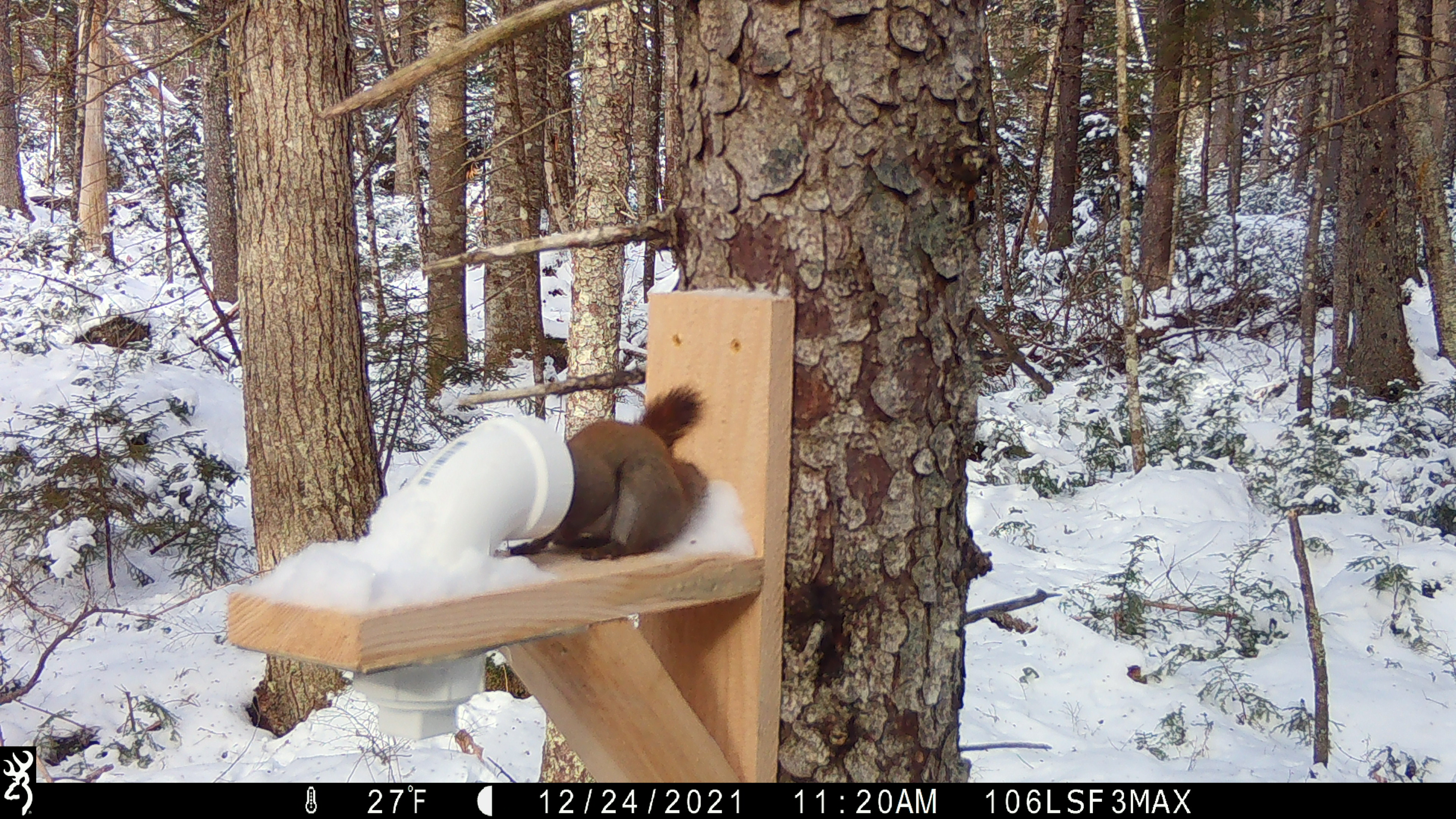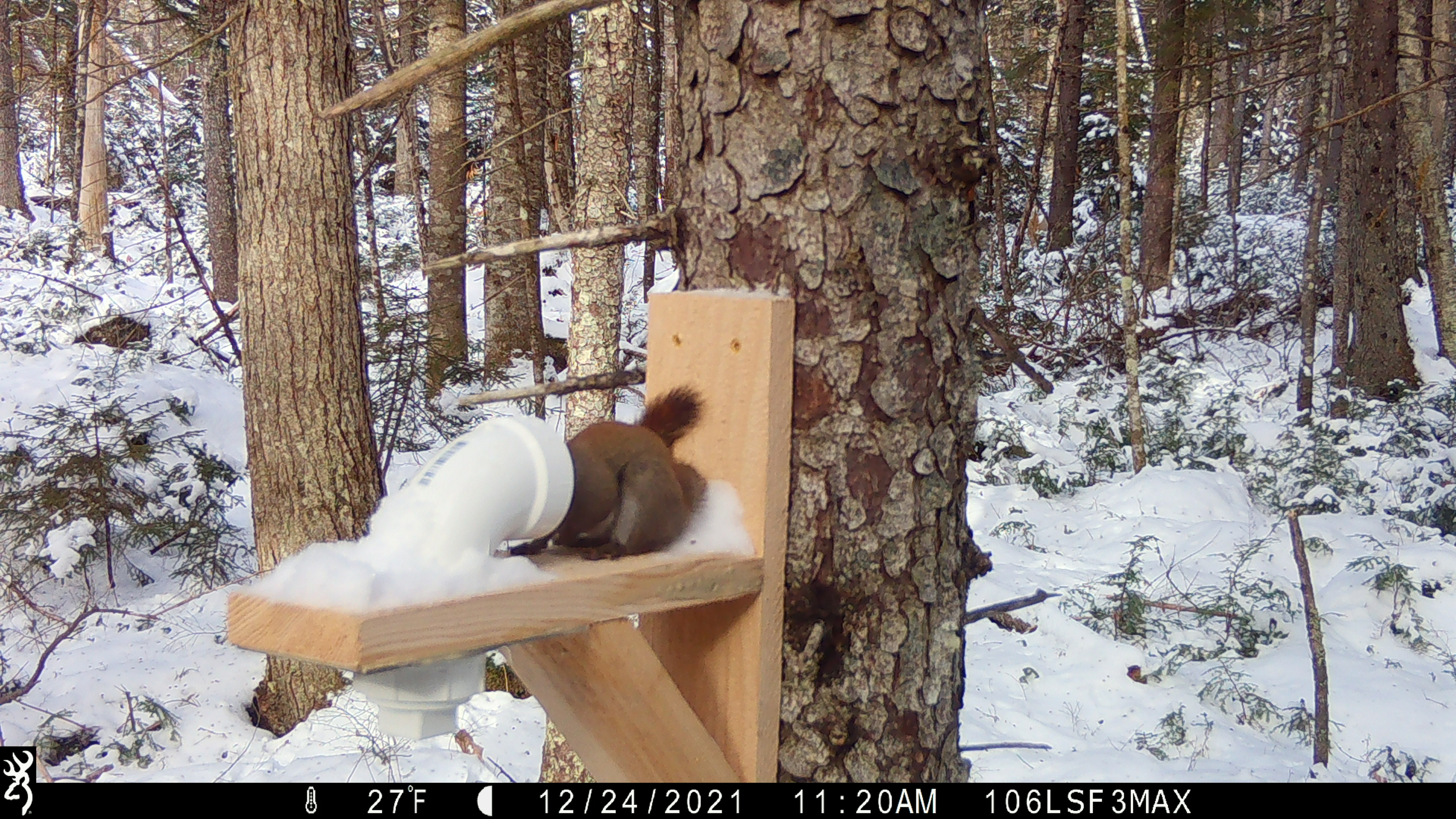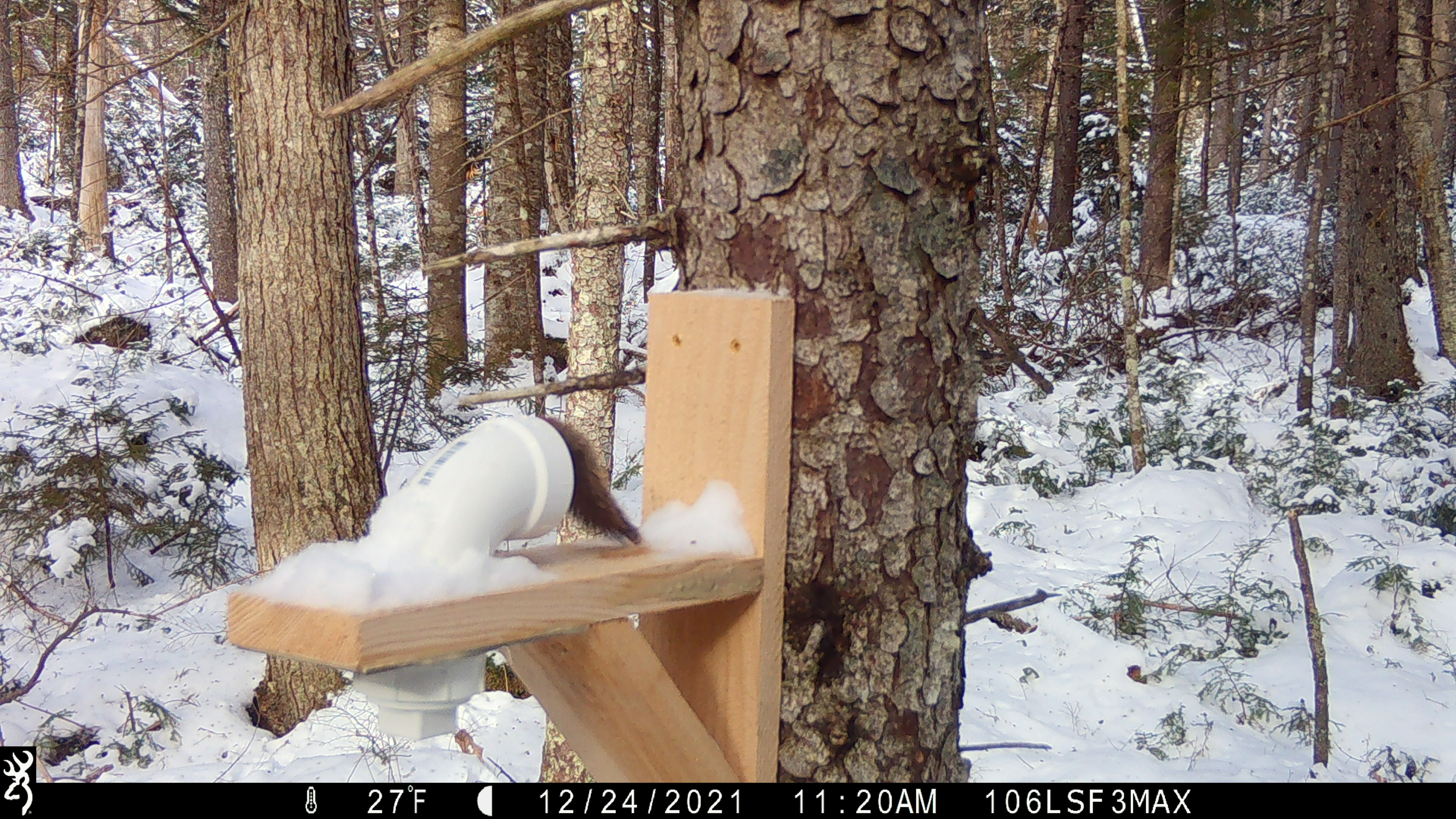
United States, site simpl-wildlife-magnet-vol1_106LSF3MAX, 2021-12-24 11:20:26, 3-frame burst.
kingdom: Animalia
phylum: Chordata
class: Mammalia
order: Rodentia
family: Sciuridae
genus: Tamiasciurus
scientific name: Tamiasciurus hudsonicus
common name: red squirrel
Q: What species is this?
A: Red squirrel (Tamiasciurus hudsonicus).